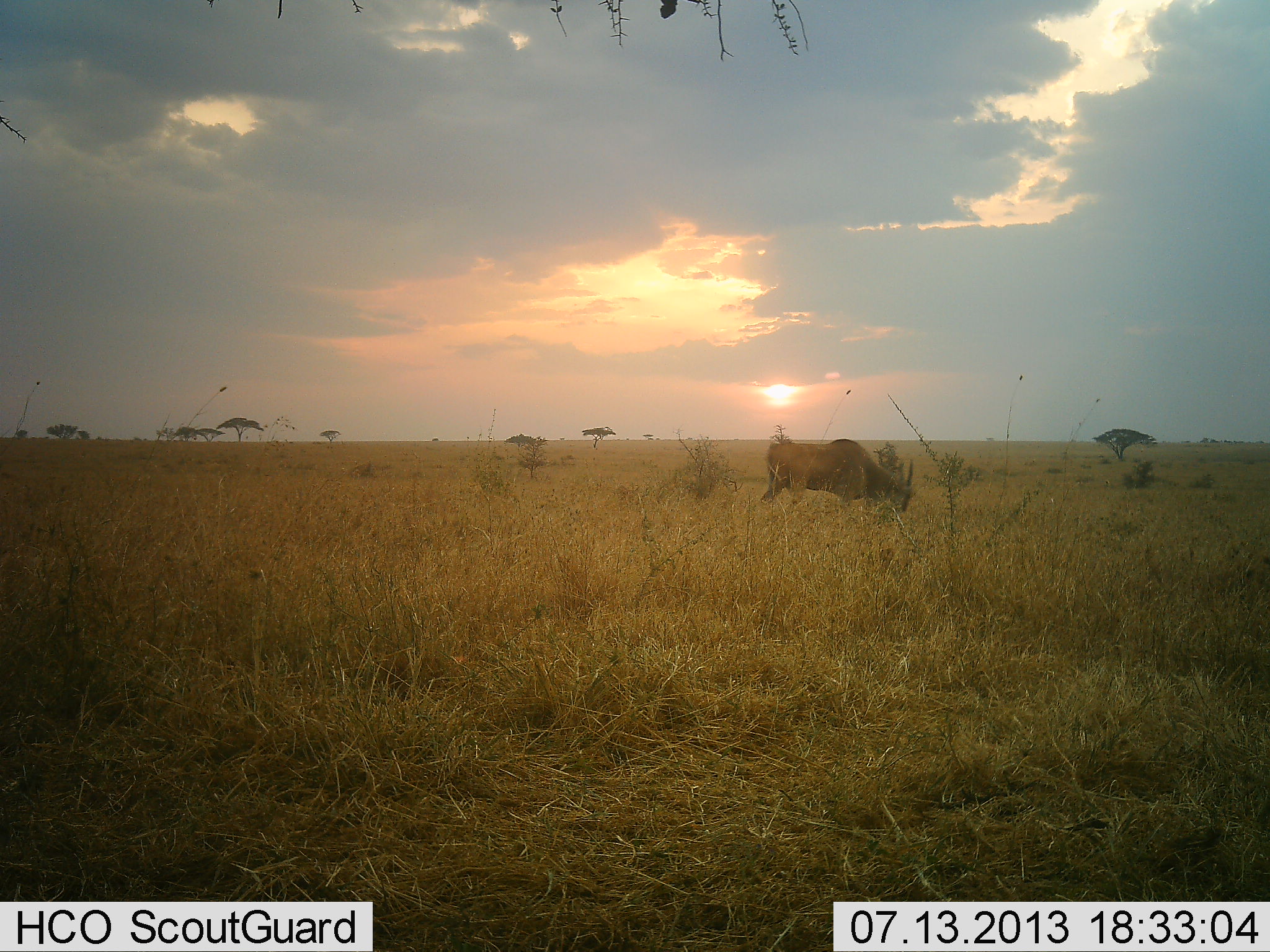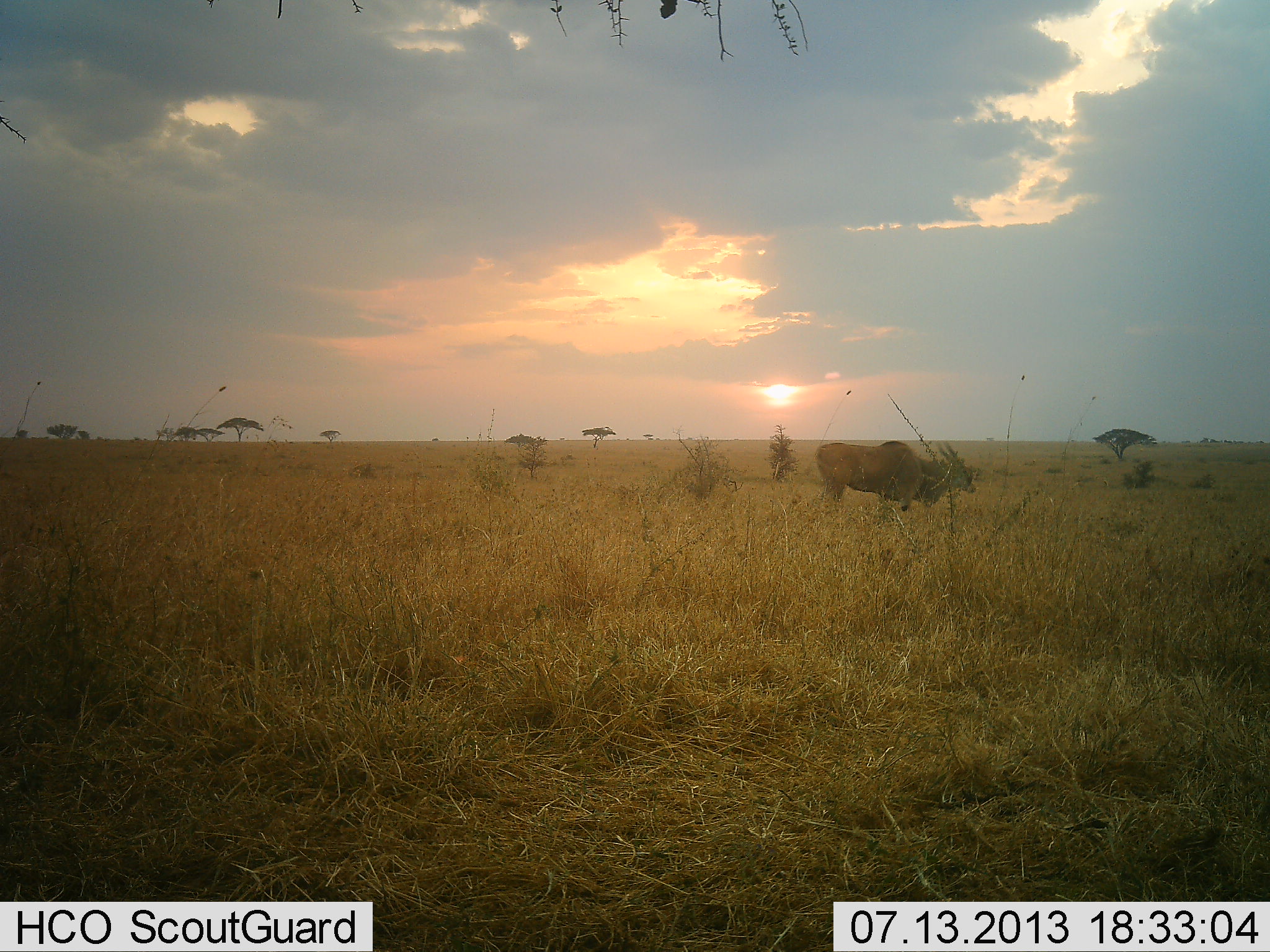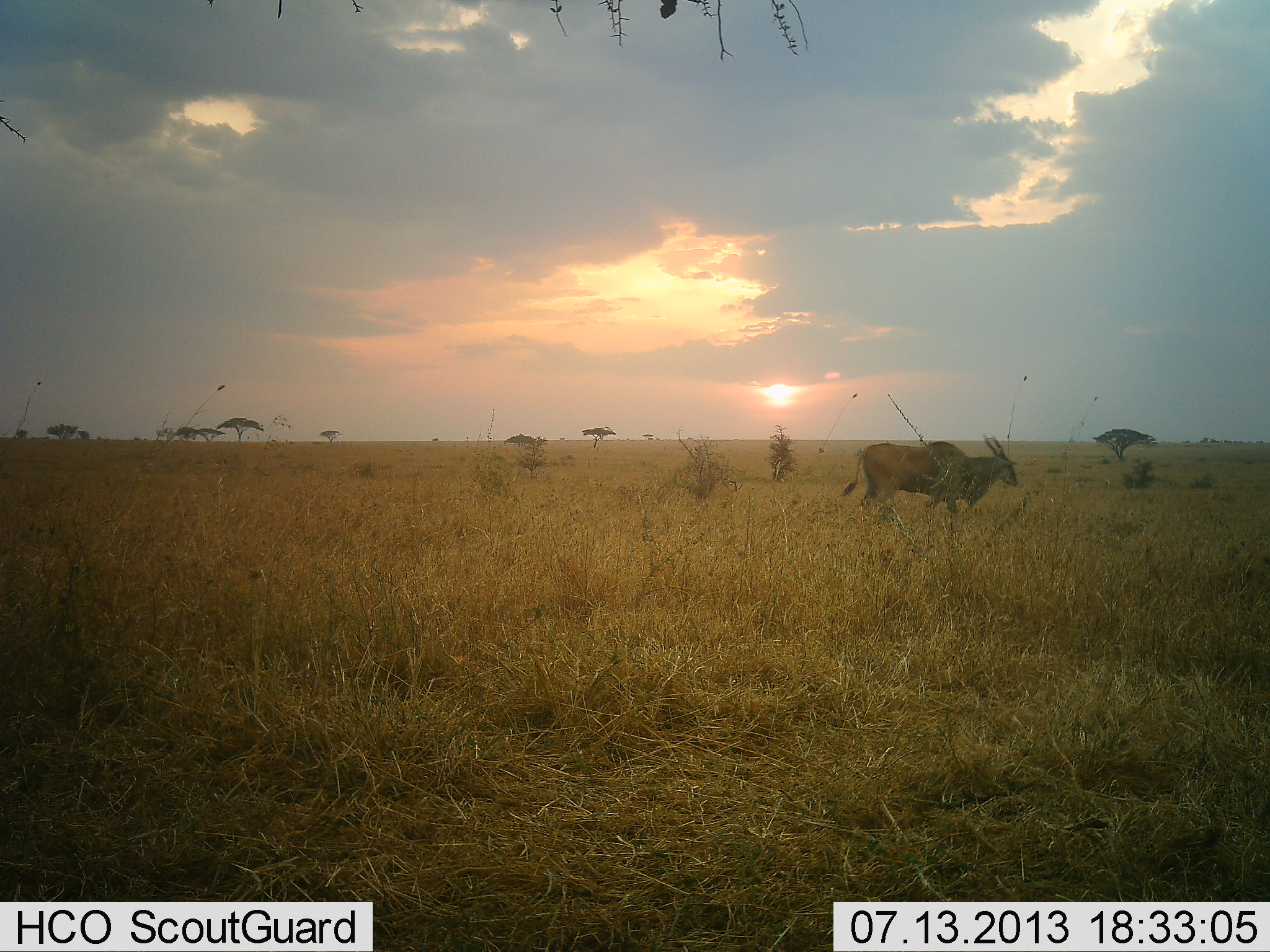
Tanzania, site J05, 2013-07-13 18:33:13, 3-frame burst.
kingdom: Animalia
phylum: Chordata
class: Mammalia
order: Artiodactyla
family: Bovidae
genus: Tragelaphus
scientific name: Tragelaphus oryx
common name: eland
Eland (Tragelaphus oryx), count 1. Behavior (volunteer vote fractions): standing 5%, resting 0%, moving 90%, interacting 0%. Young present (vote fraction): 0%. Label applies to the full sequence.